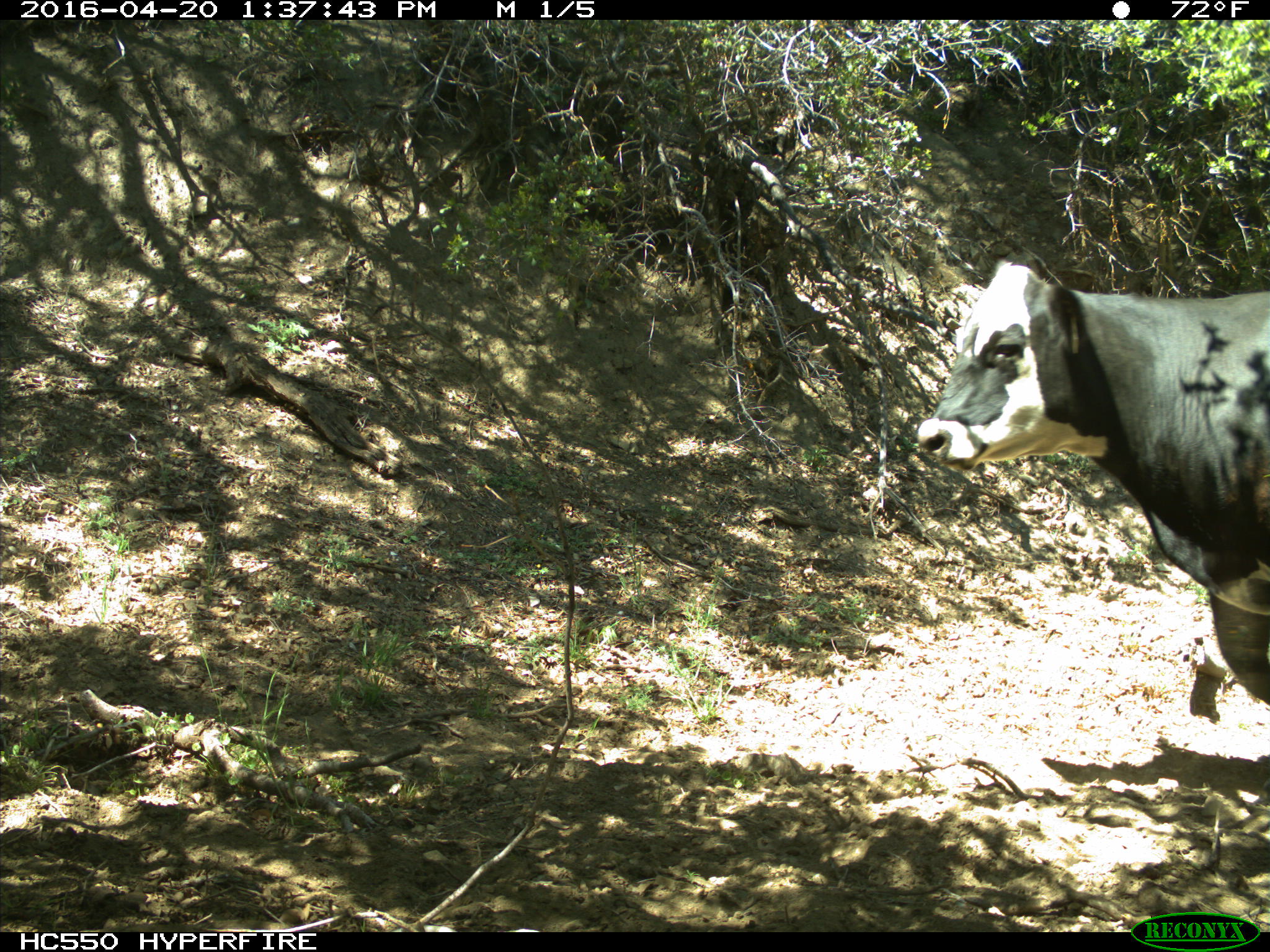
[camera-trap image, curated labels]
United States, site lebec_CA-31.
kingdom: Animalia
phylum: Chordata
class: Mammalia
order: Artiodactyla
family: Bovidae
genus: Bos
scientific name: Bos taurus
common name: domestic cow